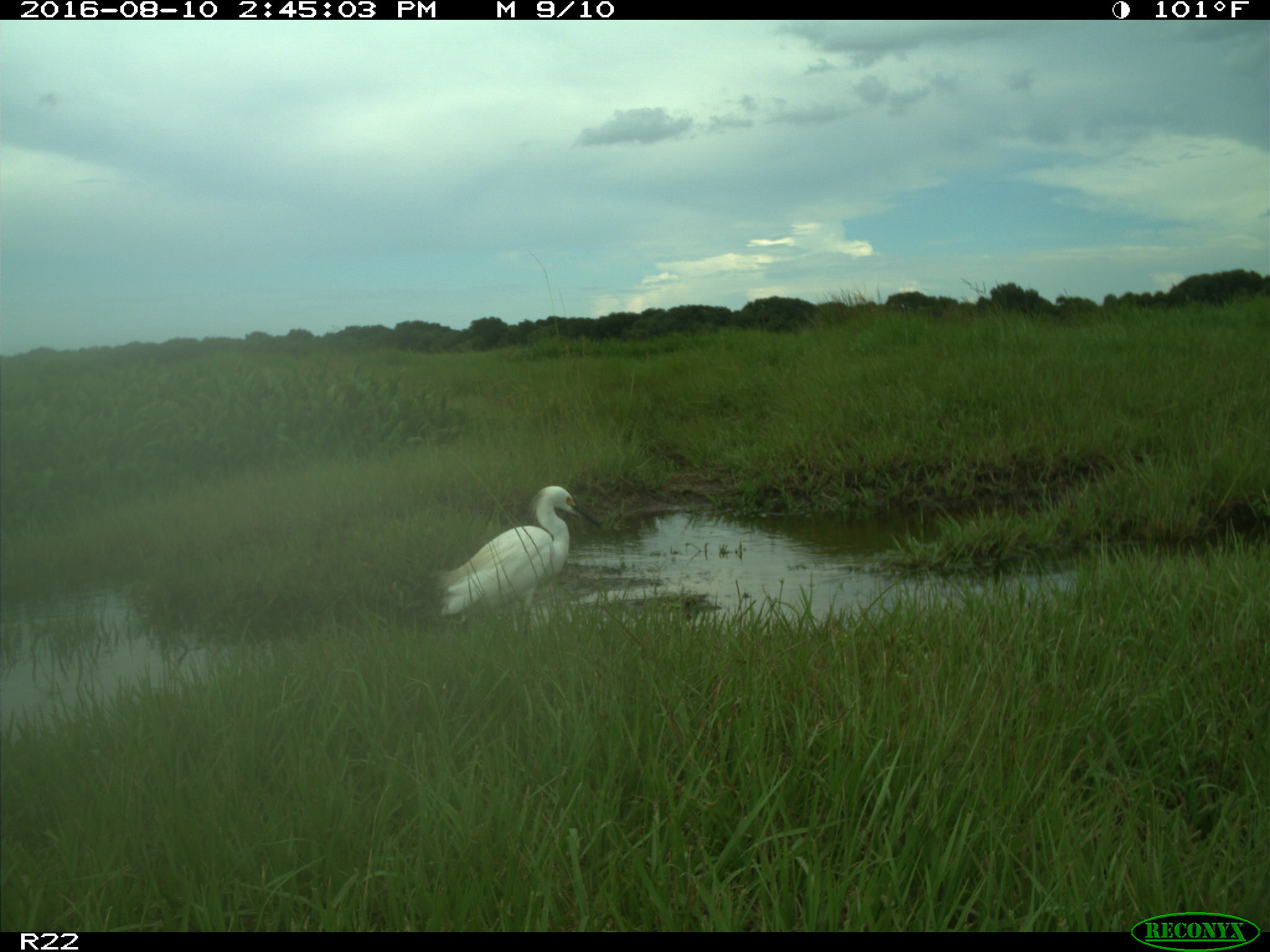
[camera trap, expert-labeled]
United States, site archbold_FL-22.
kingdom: Animalia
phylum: Chordata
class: Aves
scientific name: Aves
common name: birds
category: unidentified bird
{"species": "unidentified bird (birds) (Aves)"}